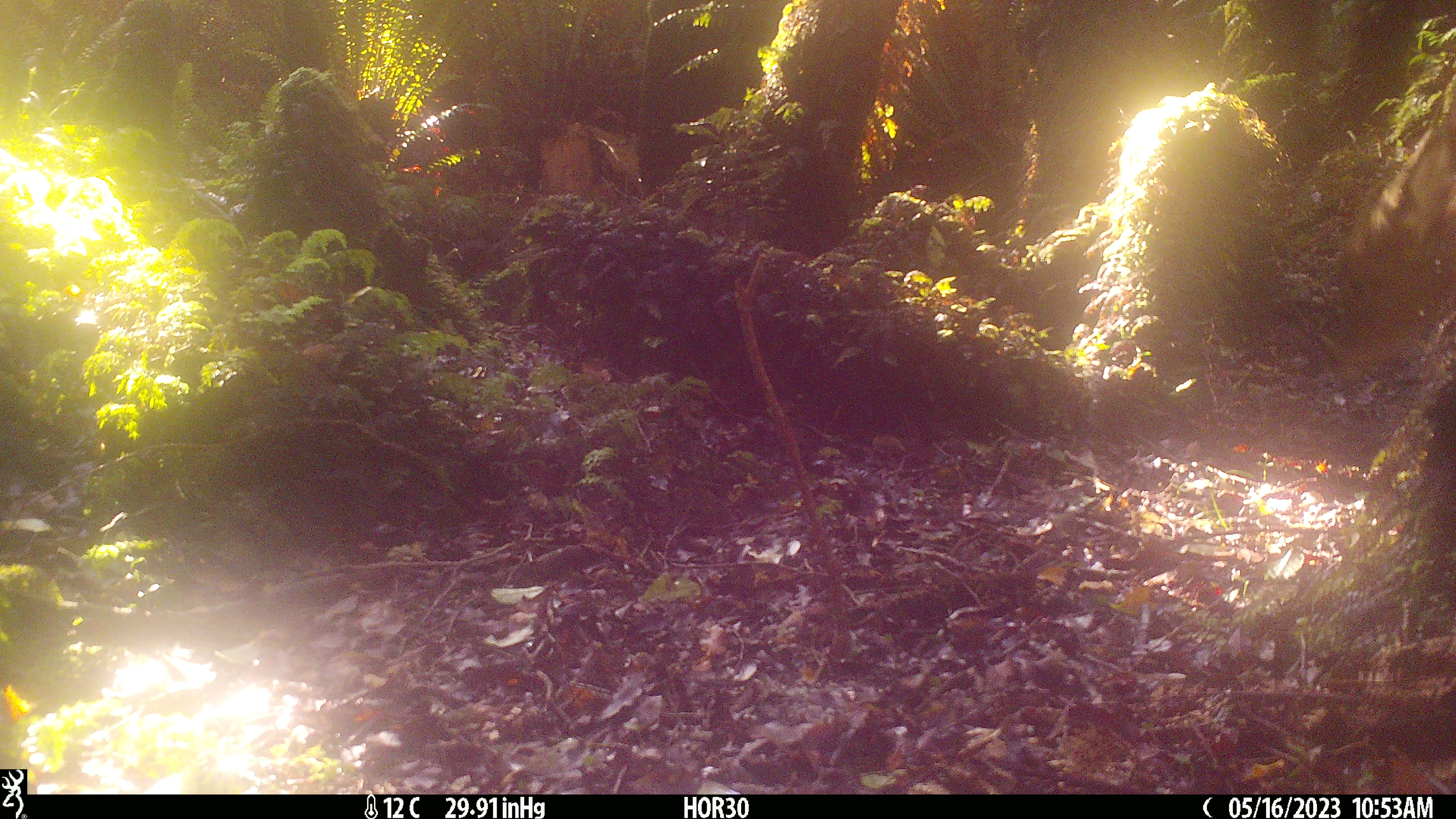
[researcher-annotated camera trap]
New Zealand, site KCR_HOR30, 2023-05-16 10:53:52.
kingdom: Animalia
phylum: Chordata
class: Mammalia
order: Artiodactyla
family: Cervidae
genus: Odocoileus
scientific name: Odocoileus virginianus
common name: white-tailed deer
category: white tailed deer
White tailed deer (white-tailed deer) (Odocoileus virginianus).